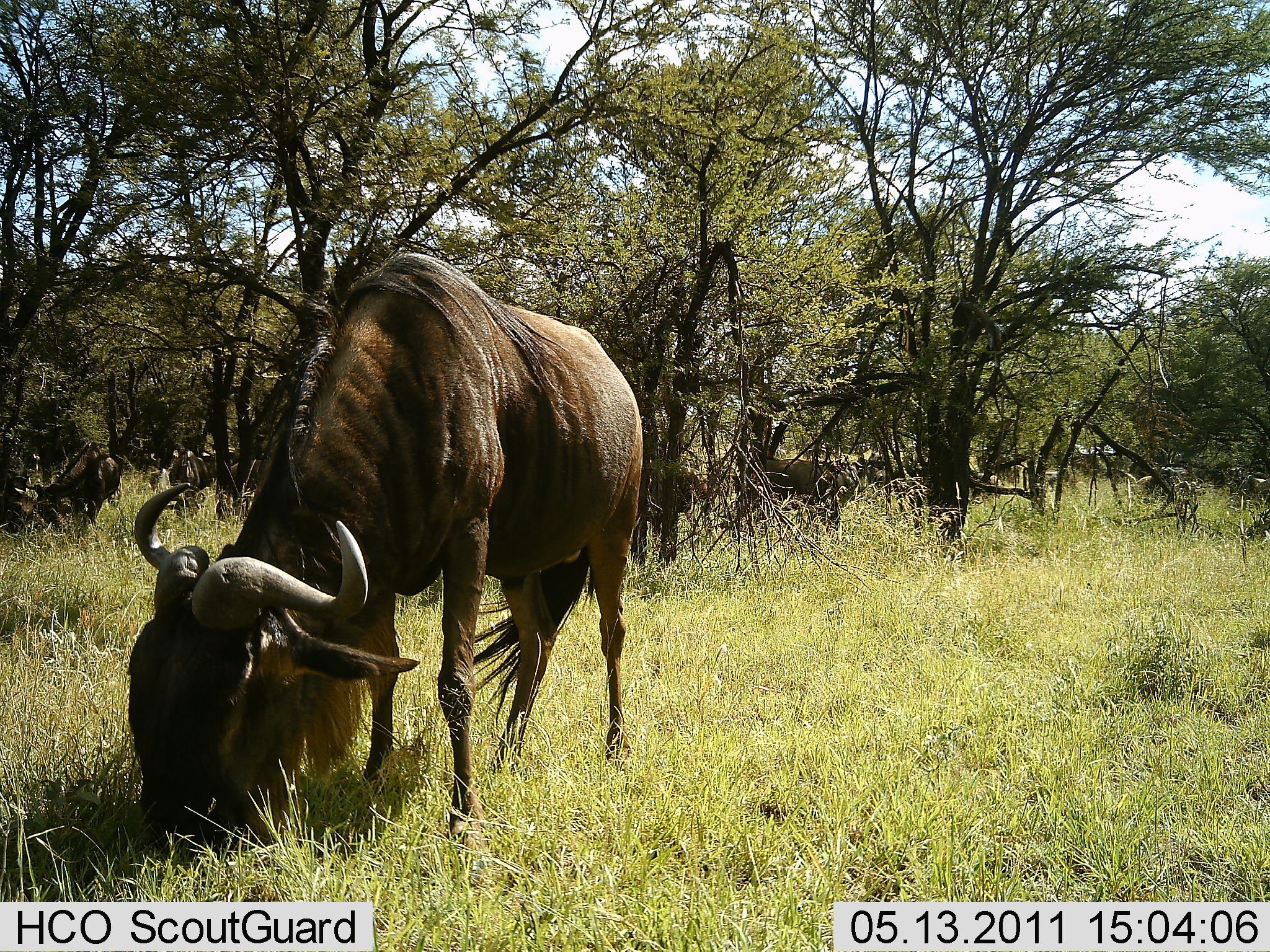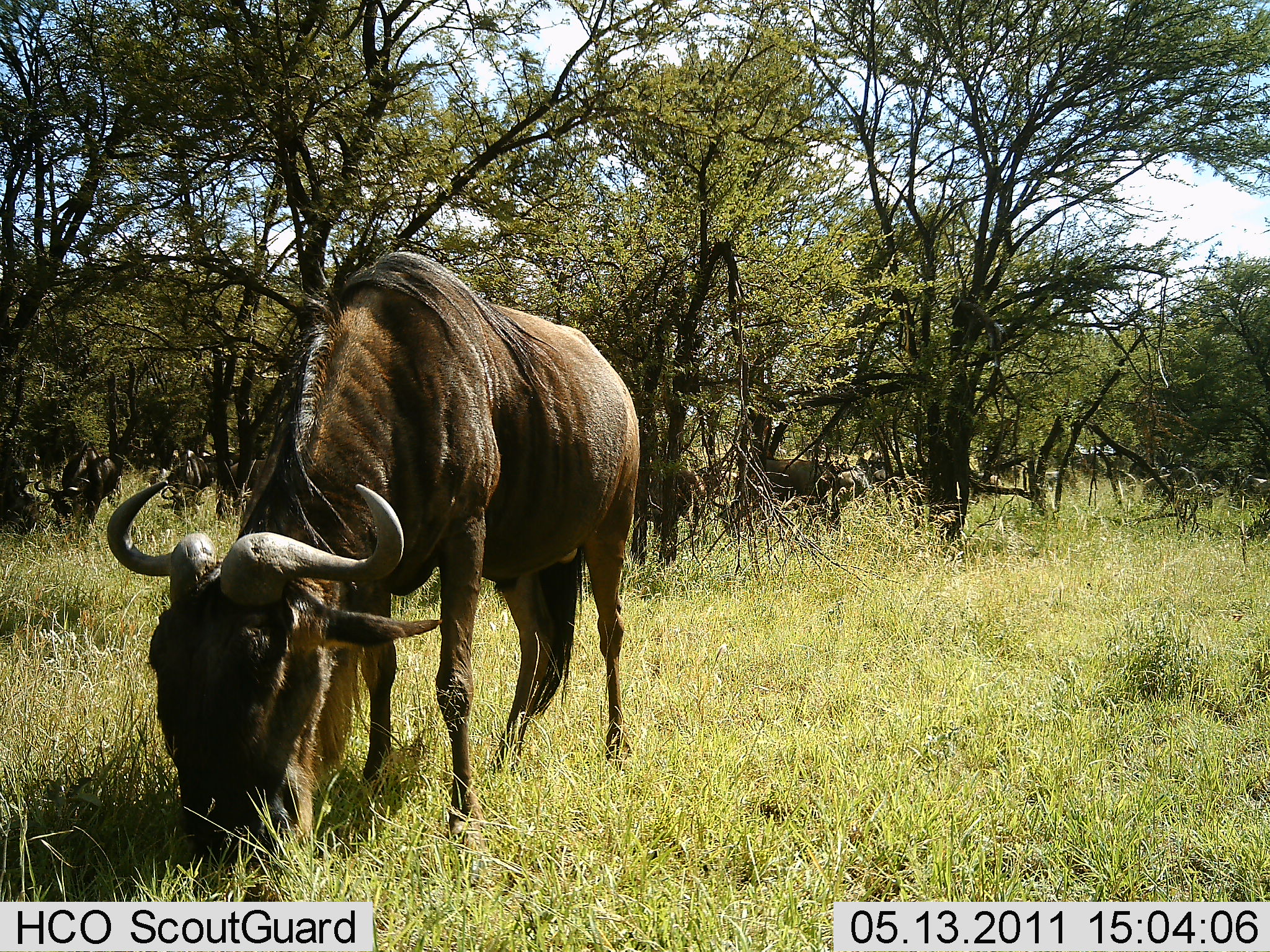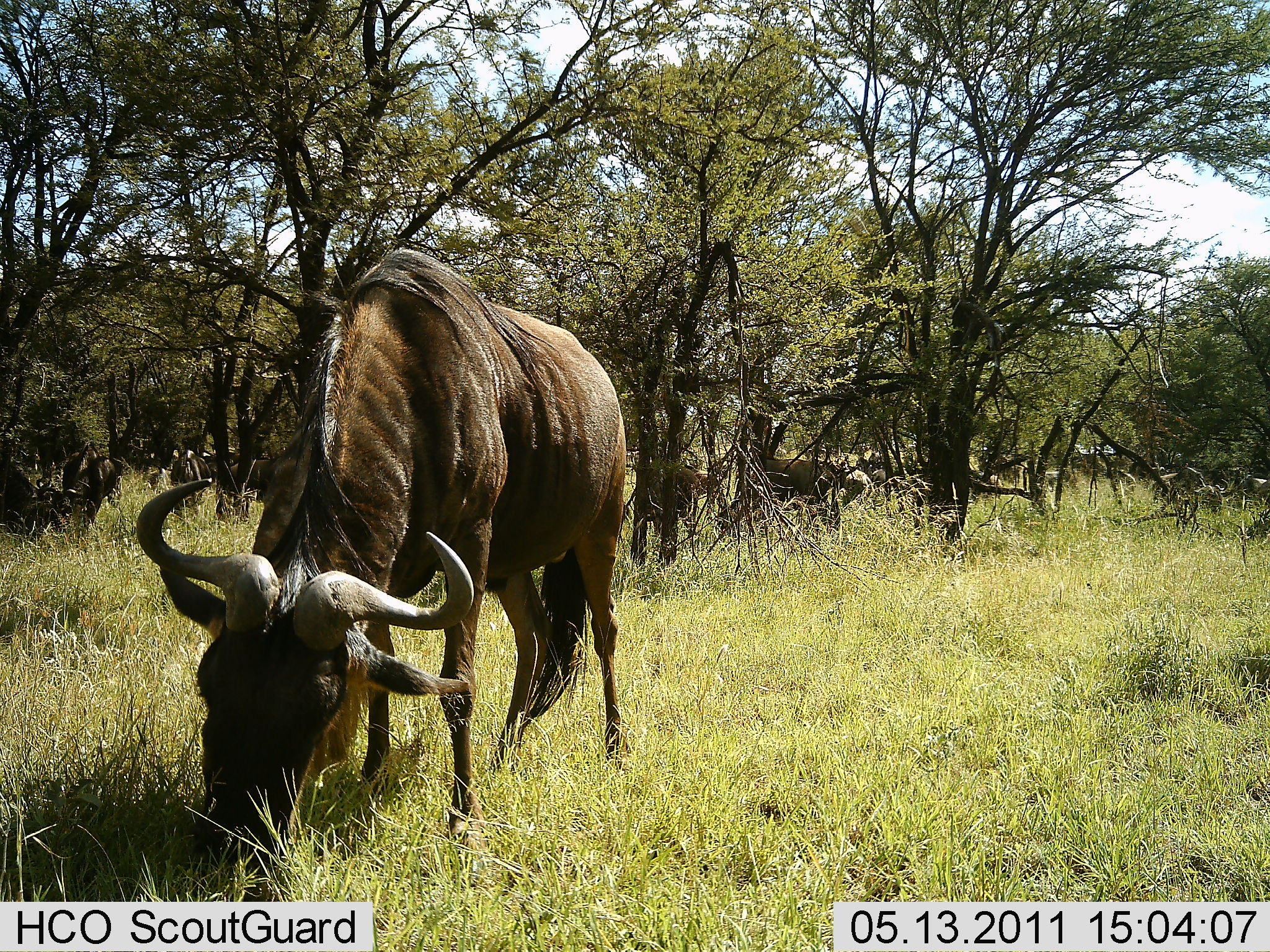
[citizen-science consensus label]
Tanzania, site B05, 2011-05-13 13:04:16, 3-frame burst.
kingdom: Animalia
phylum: Chordata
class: Mammalia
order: Artiodactyla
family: Bovidae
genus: Connochaetes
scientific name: Connochaetes taurinus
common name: blue wildebeest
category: wildebeest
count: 8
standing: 27%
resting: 9%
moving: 18%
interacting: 0%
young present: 0%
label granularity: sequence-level